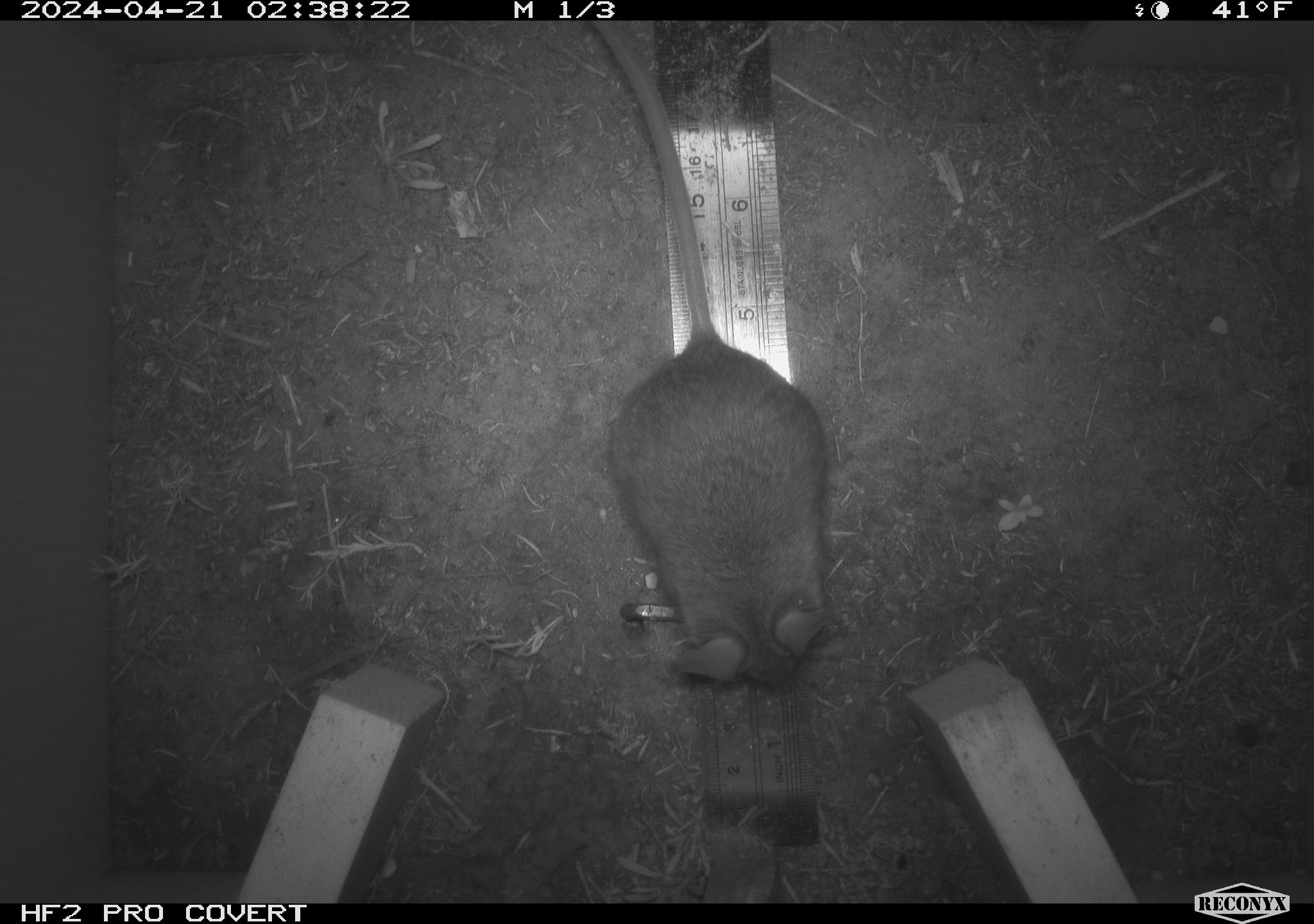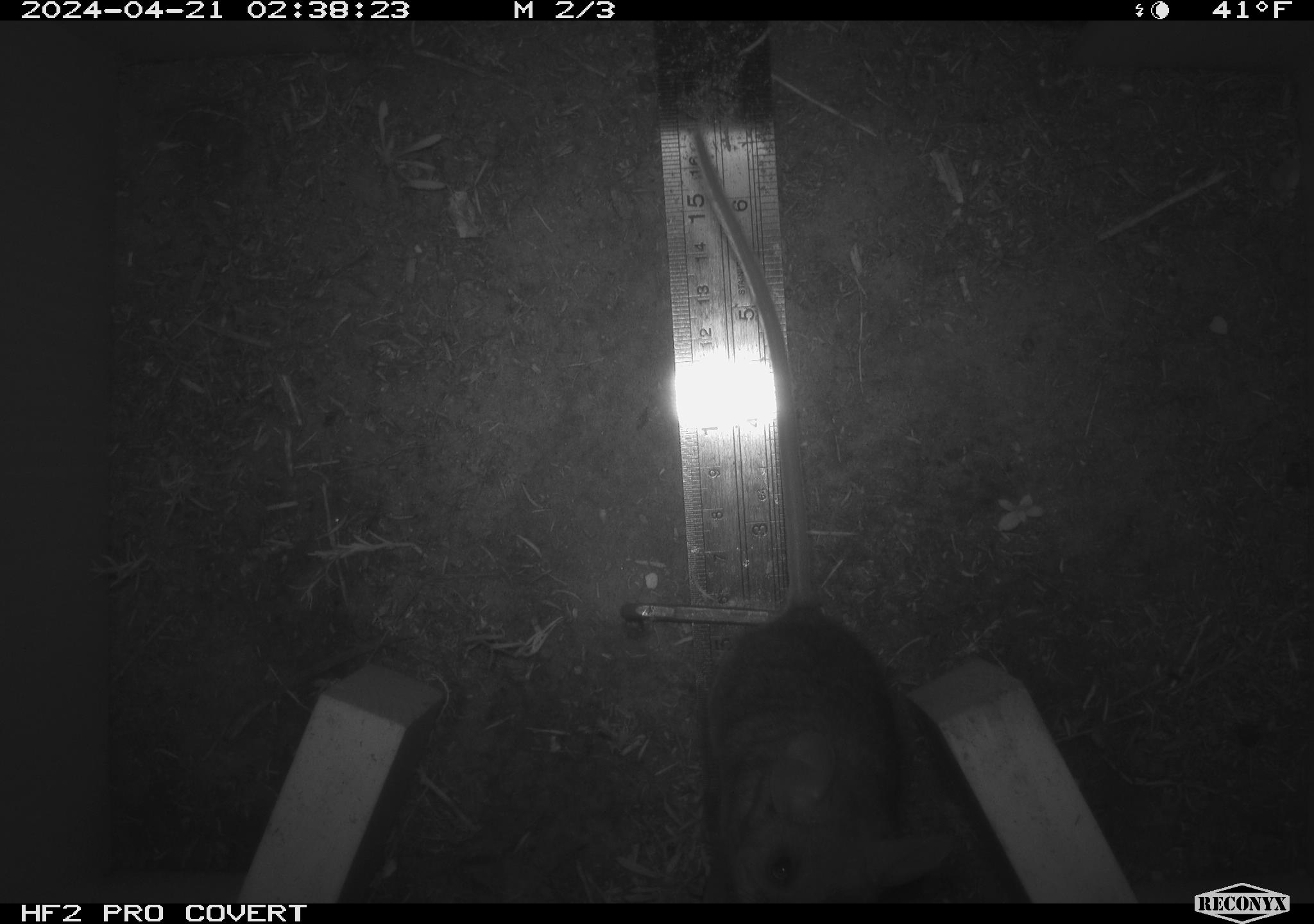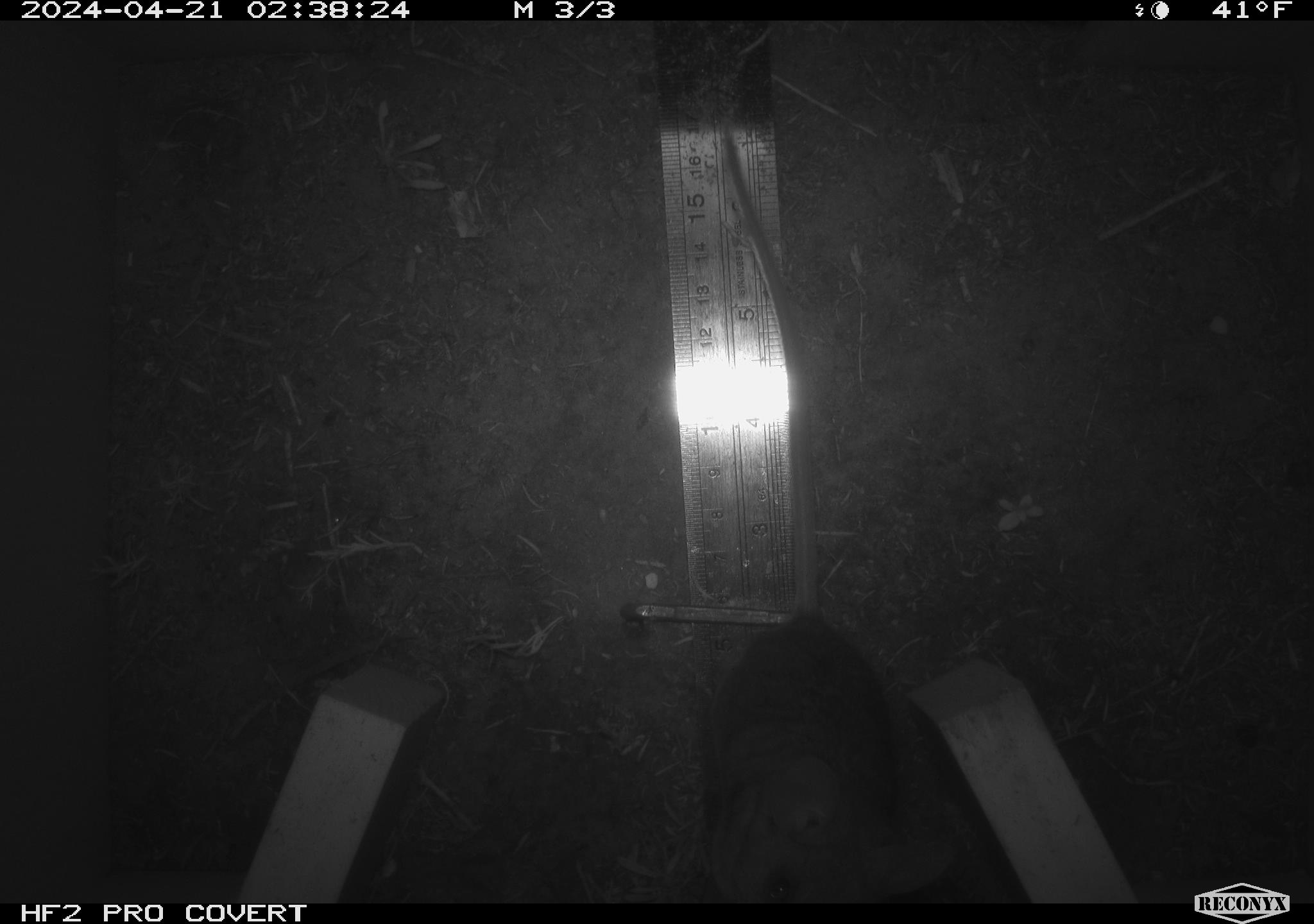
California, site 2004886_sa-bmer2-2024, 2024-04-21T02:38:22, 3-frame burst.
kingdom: Animalia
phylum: Chordata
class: Mammalia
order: Rodentia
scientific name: Rodentia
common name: mouse species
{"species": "mouse species (Rodentia)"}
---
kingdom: Animalia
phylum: Chordata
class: Mammalia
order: Rodentia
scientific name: Rodentia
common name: woodrat or rat or mouse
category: woodrat or rat or mouse species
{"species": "woodrat or rat or mouse species (woodrat or rat or mouse) (Rodentia)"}